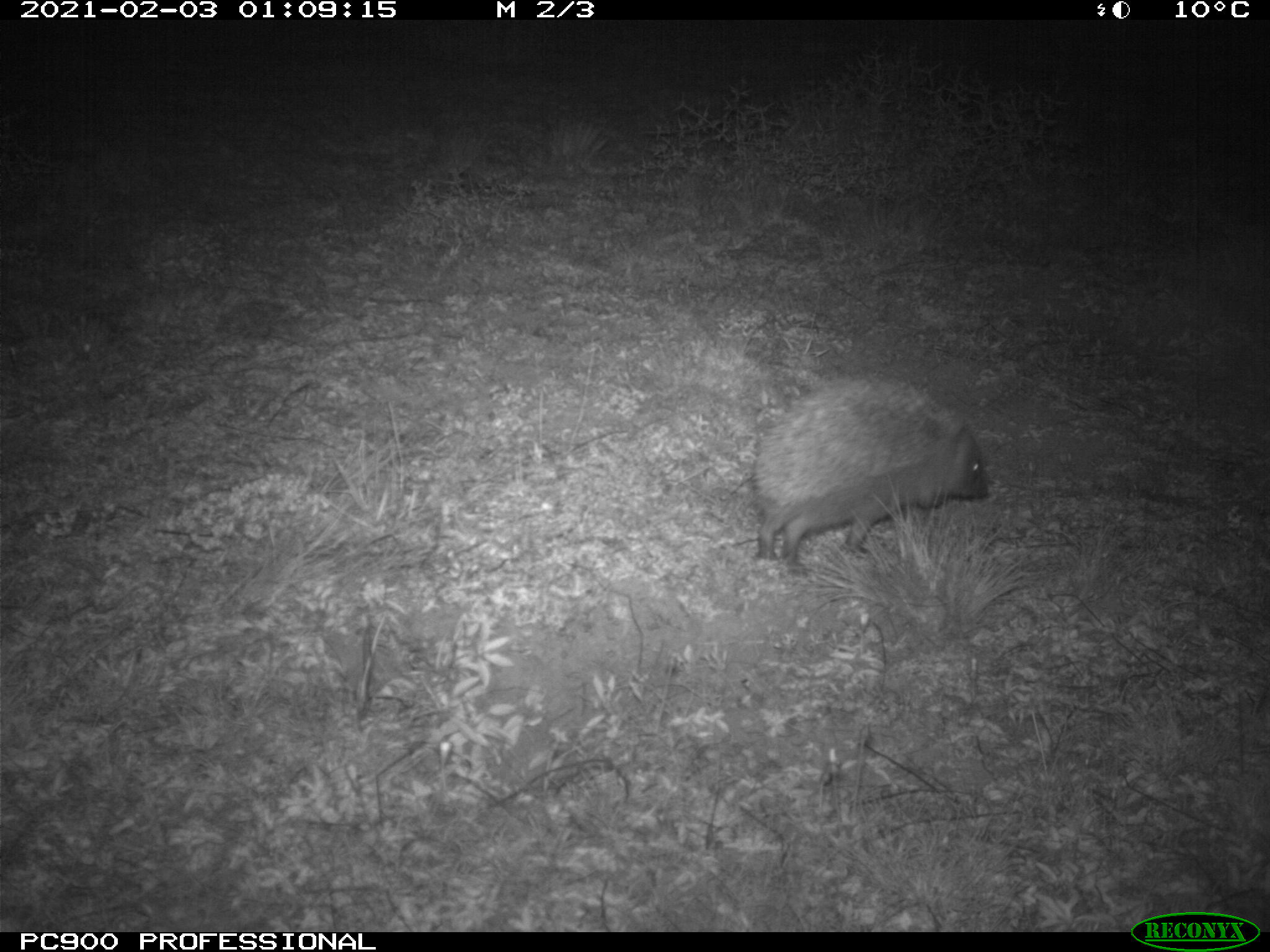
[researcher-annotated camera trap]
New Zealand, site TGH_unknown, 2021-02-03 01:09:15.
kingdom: Animalia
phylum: Chordata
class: Mammalia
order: Eulipotyphla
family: Erinaceidae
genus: Erinaceus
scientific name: Erinaceus europaeus europaeus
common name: european hedgehog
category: hedgehog